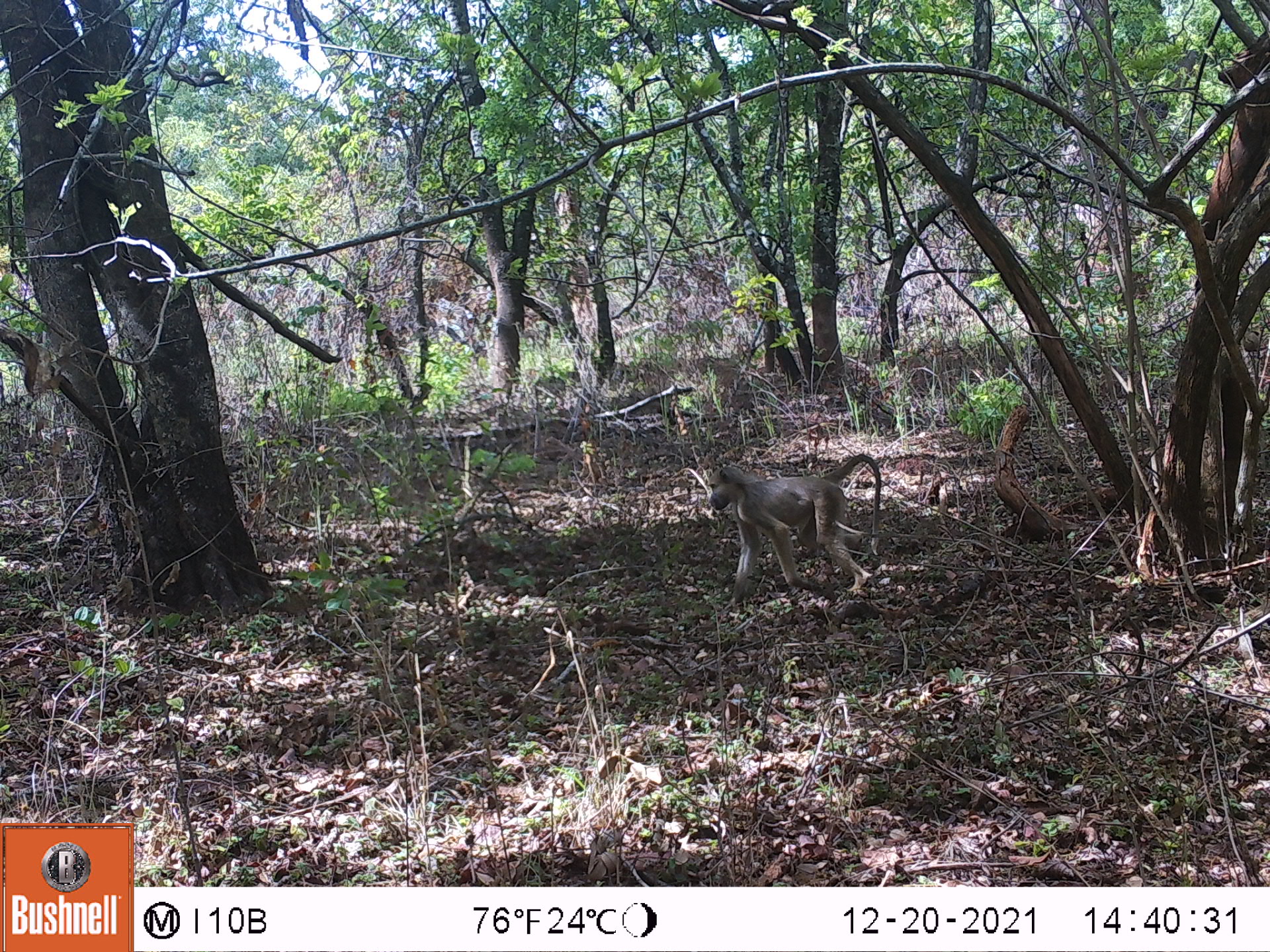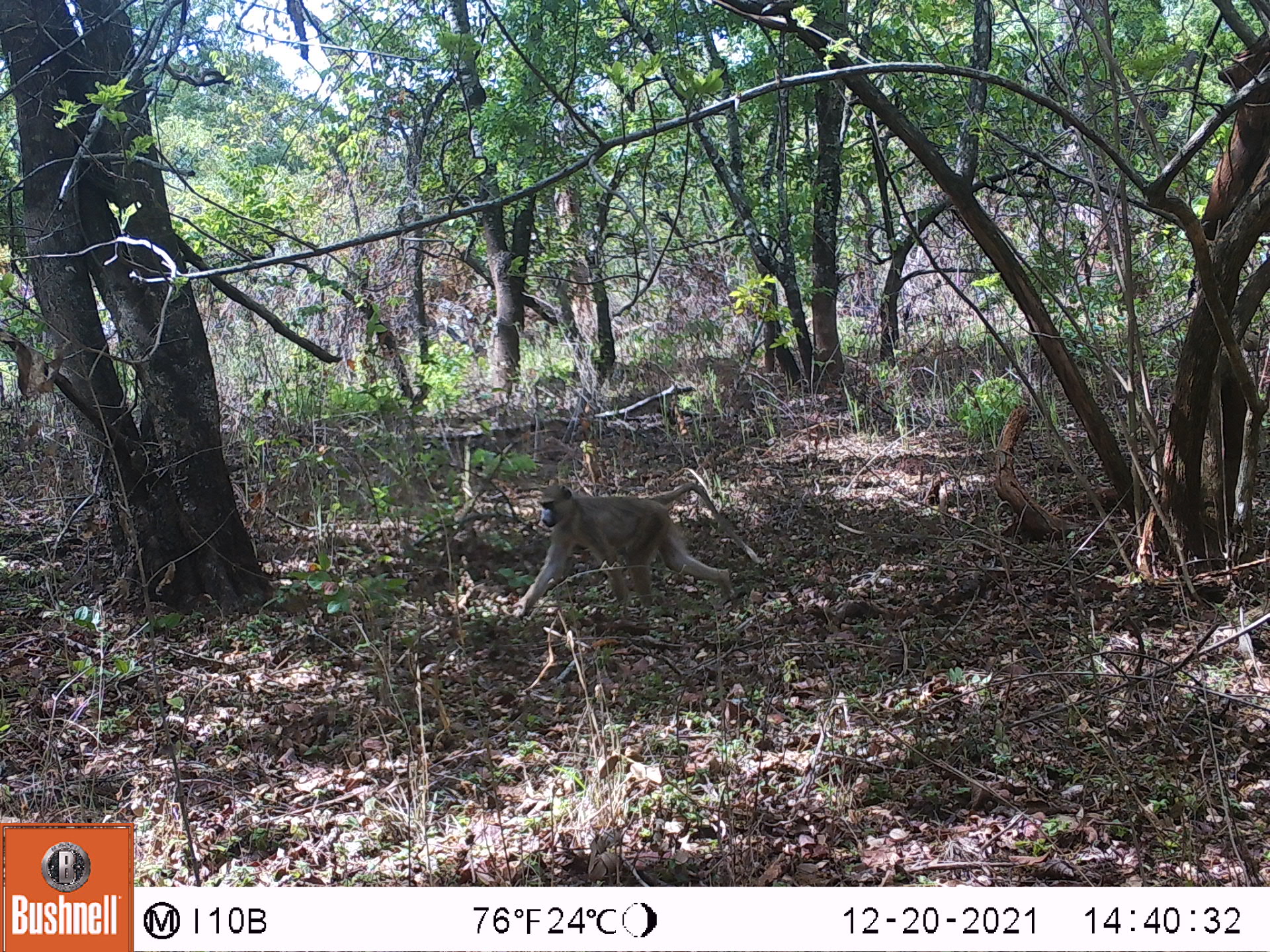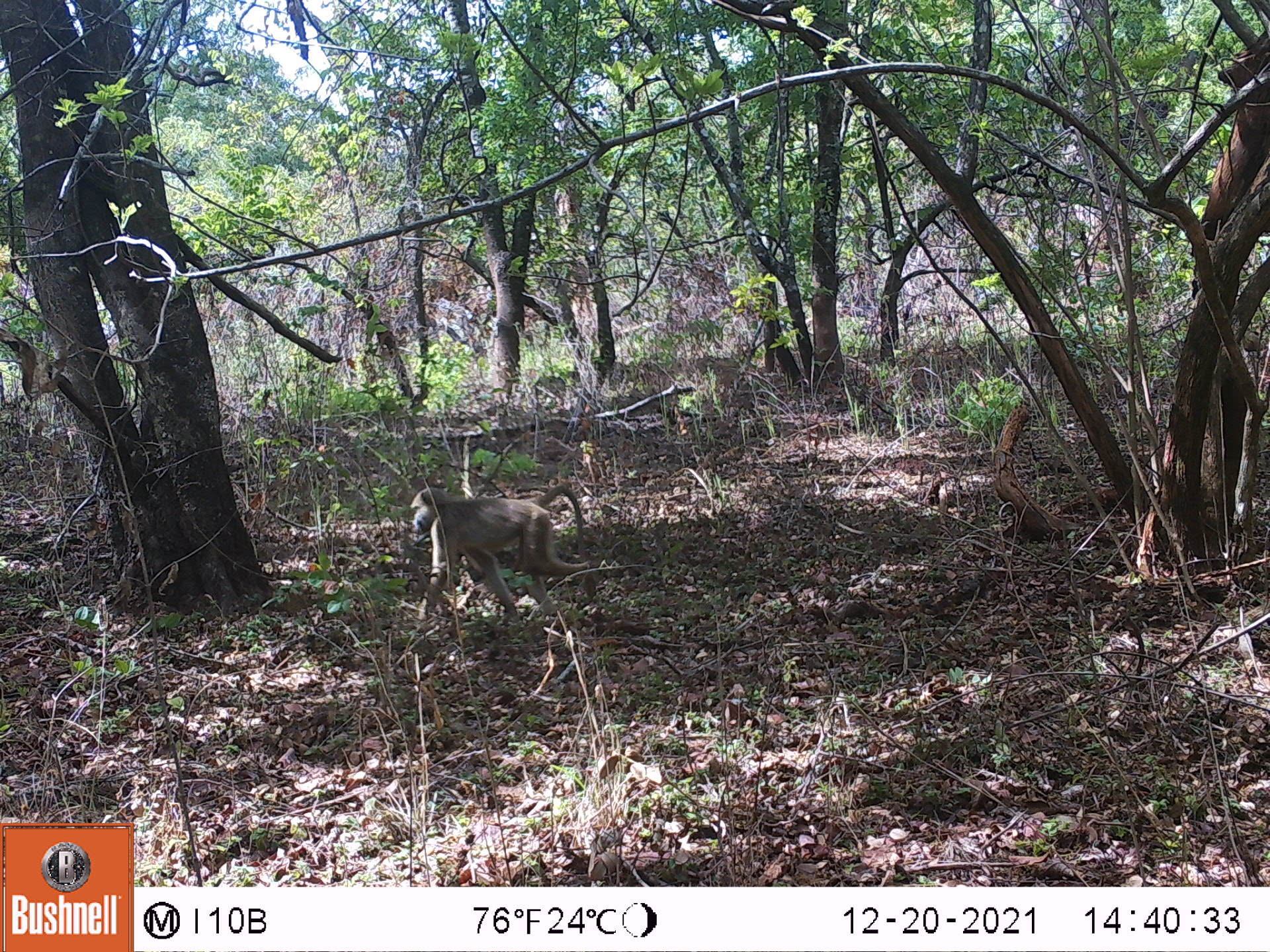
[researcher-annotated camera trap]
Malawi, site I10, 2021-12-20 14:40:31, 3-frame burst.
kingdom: Animalia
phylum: Chordata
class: Mammalia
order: Primates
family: Cercopithecidae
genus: Papio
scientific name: Papio cynocephalus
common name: yellow baboon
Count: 1.